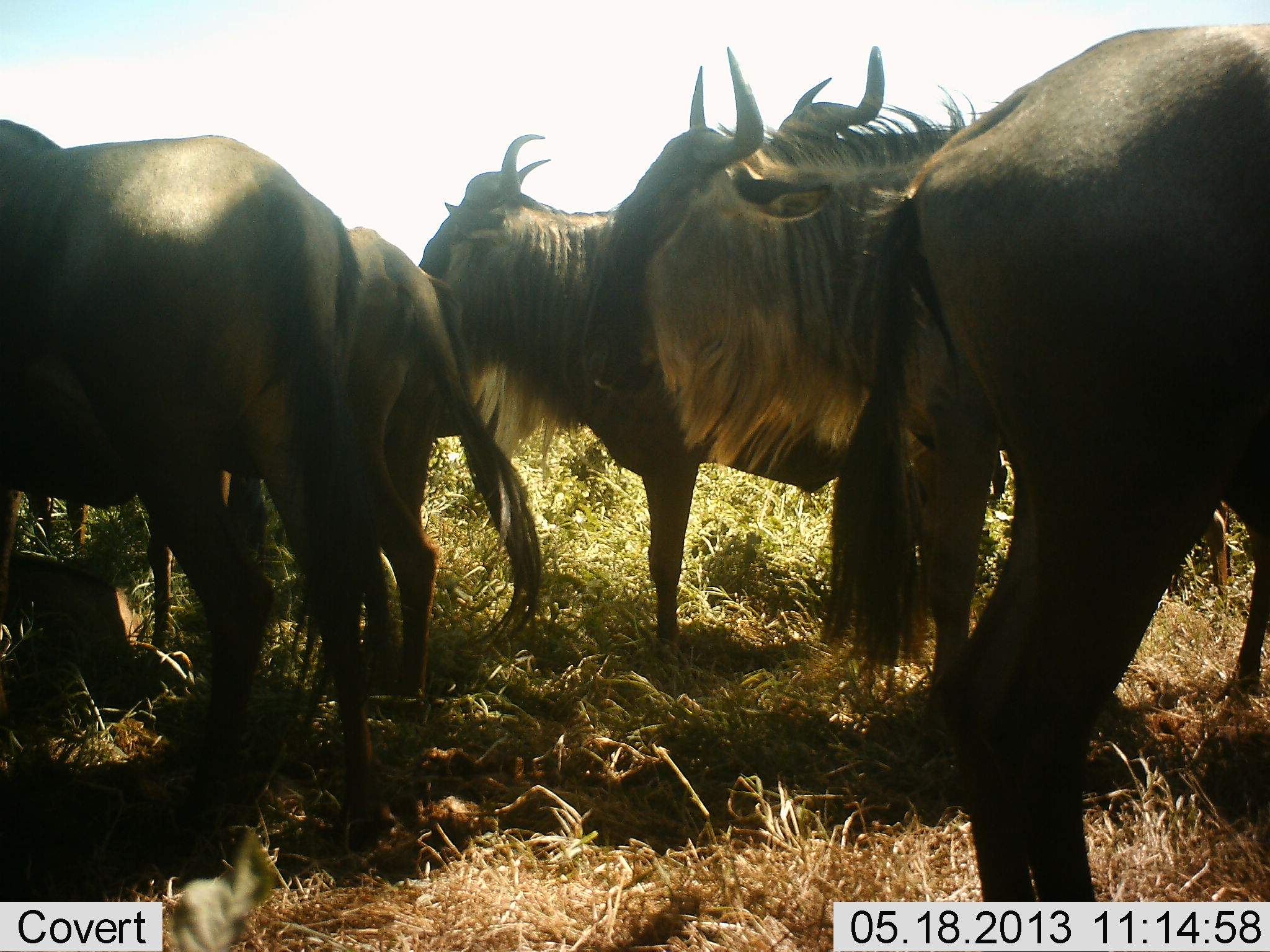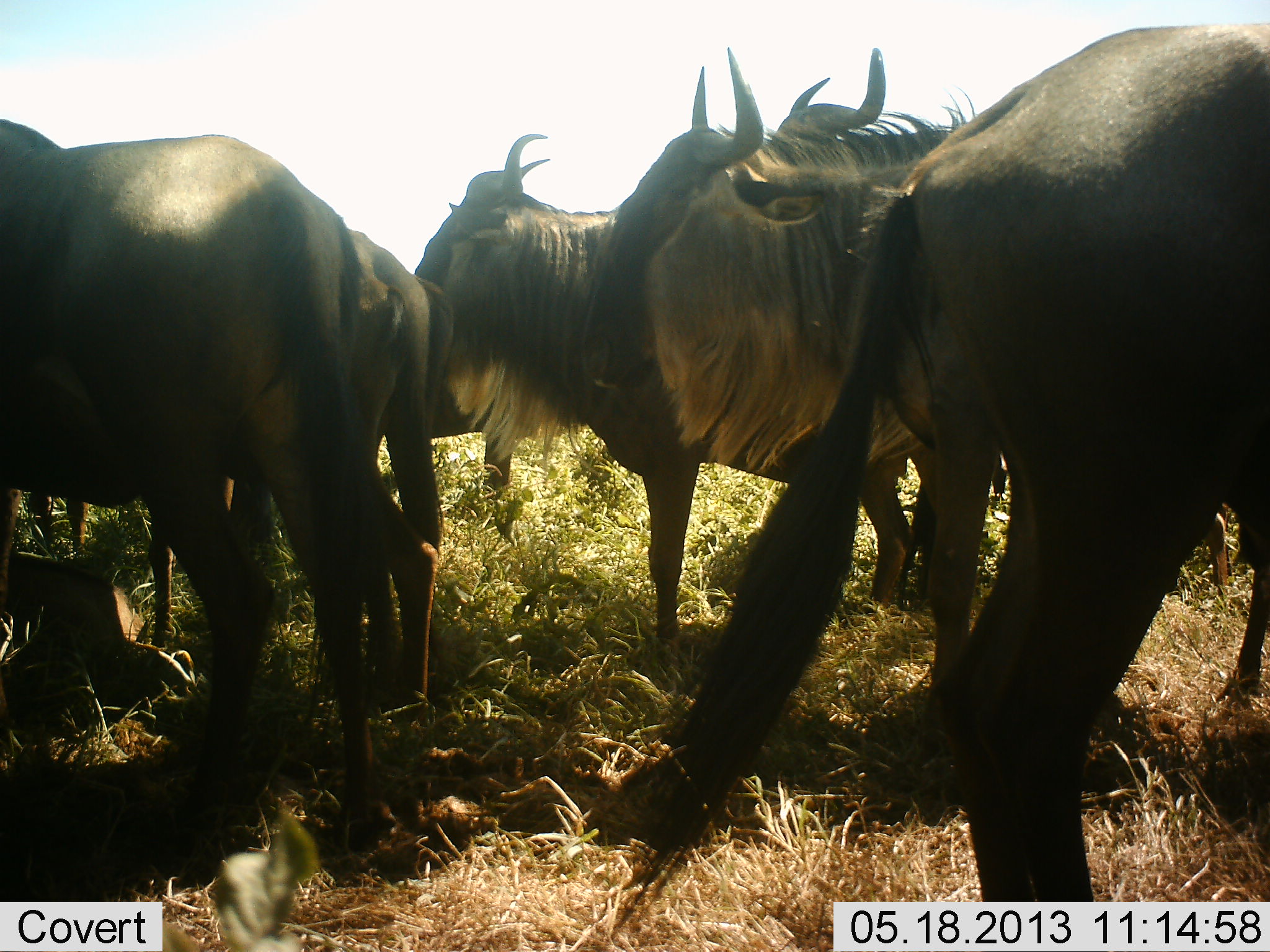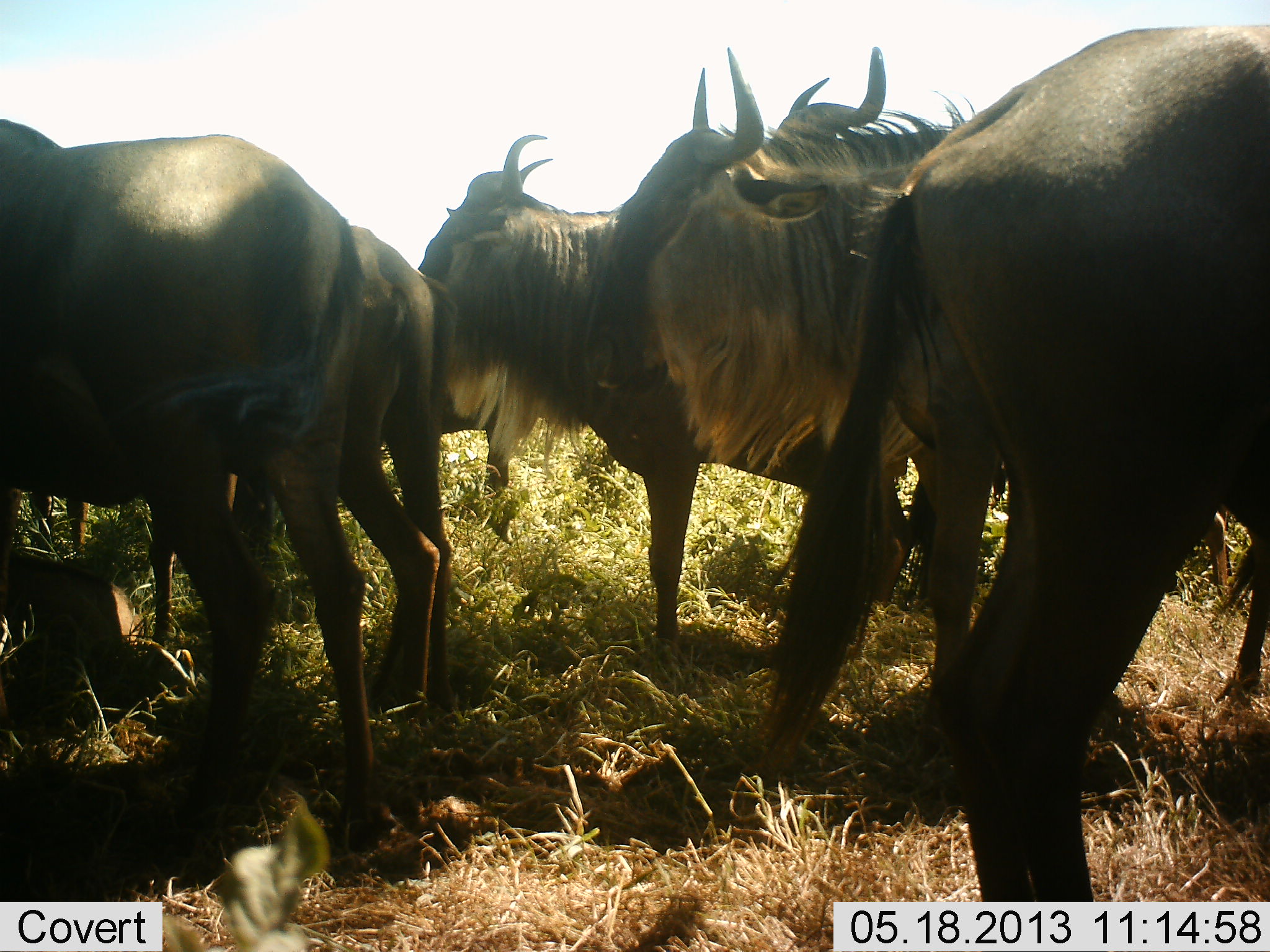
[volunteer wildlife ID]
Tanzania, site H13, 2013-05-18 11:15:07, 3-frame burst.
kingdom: Animalia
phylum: Chordata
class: Mammalia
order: Artiodactyla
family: Bovidae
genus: Connochaetes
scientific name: Connochaetes taurinus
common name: blue wildebeest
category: wildebeest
Wildebeest (blue wildebeest) (Connochaetes taurinus), count 7. Behavior (volunteer vote fractions): standing 94%, resting 44%, moving 0%, interacting 6%. Young present (vote fraction): 38%. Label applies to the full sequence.